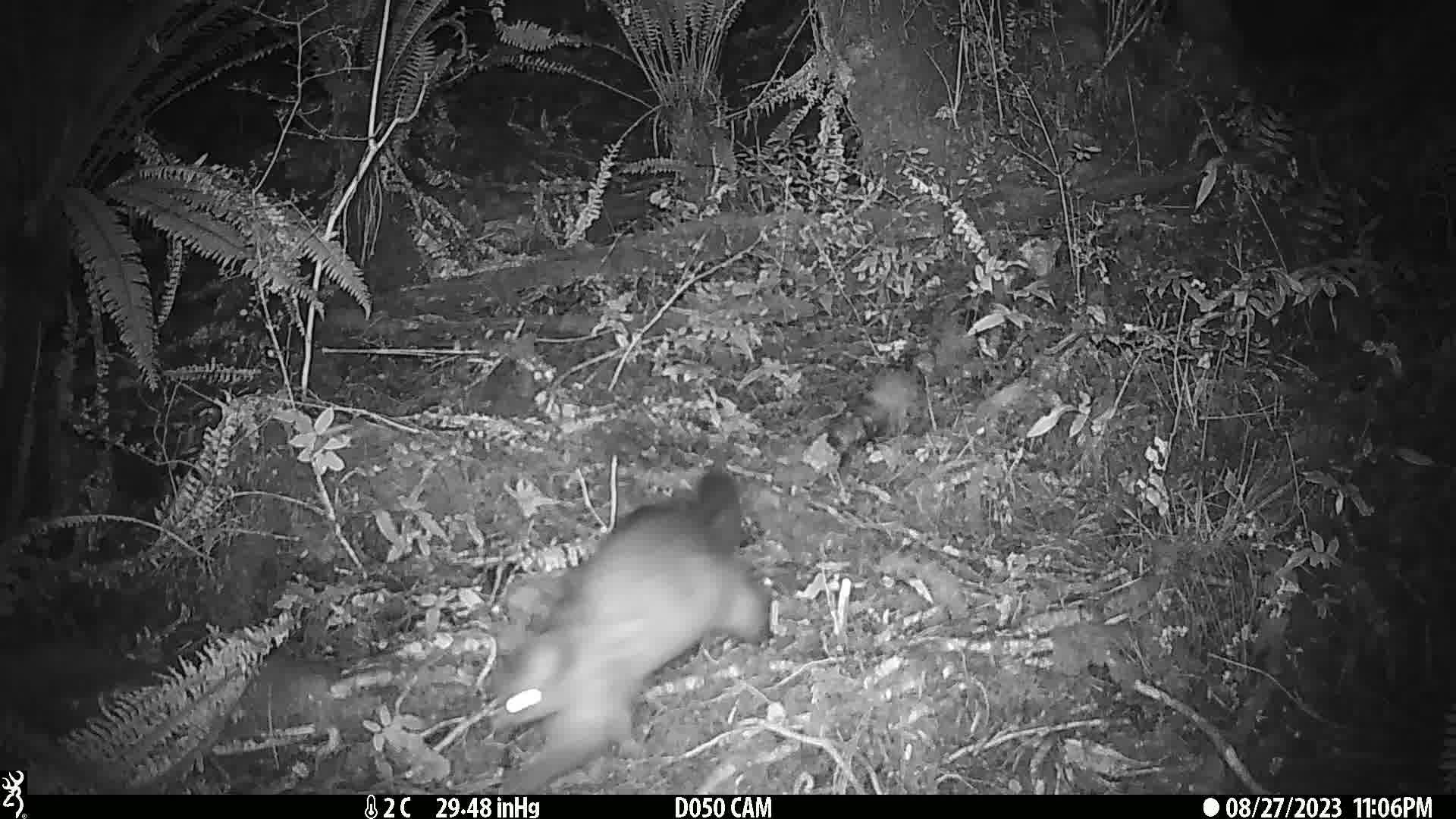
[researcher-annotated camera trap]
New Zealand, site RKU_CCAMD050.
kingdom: Animalia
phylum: Chordata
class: Mammalia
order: Diprotodontia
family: Phalangeridae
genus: Trichosurus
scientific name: Trichosurus vulpecula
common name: common brushtail possum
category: possum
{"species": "possum (common brushtail possum) (Trichosurus vulpecula)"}